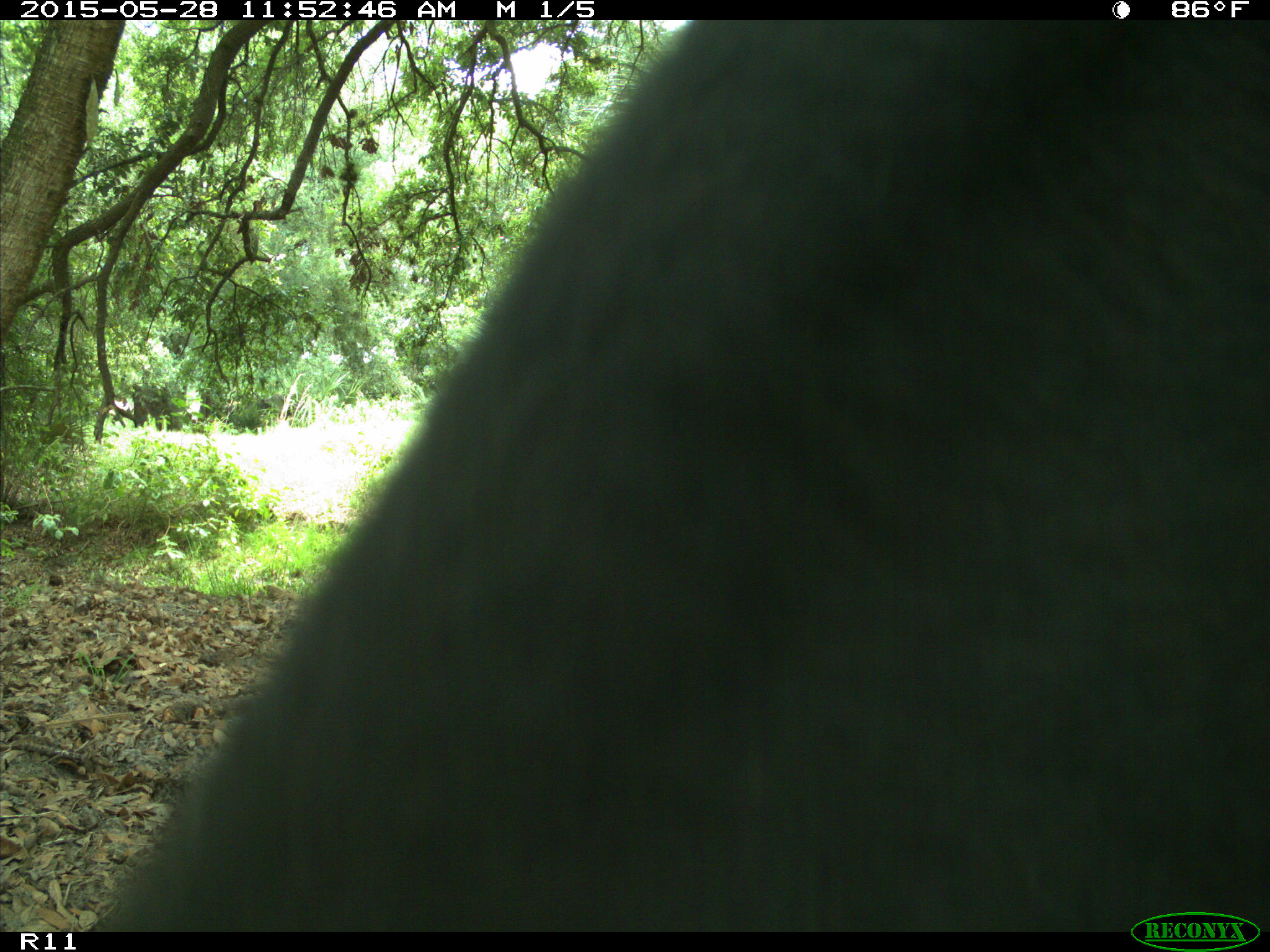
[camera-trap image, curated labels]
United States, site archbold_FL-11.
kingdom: Animalia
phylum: Chordata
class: Mammalia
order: Artiodactyla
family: Bovidae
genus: Bos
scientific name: Bos taurus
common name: domestic cow